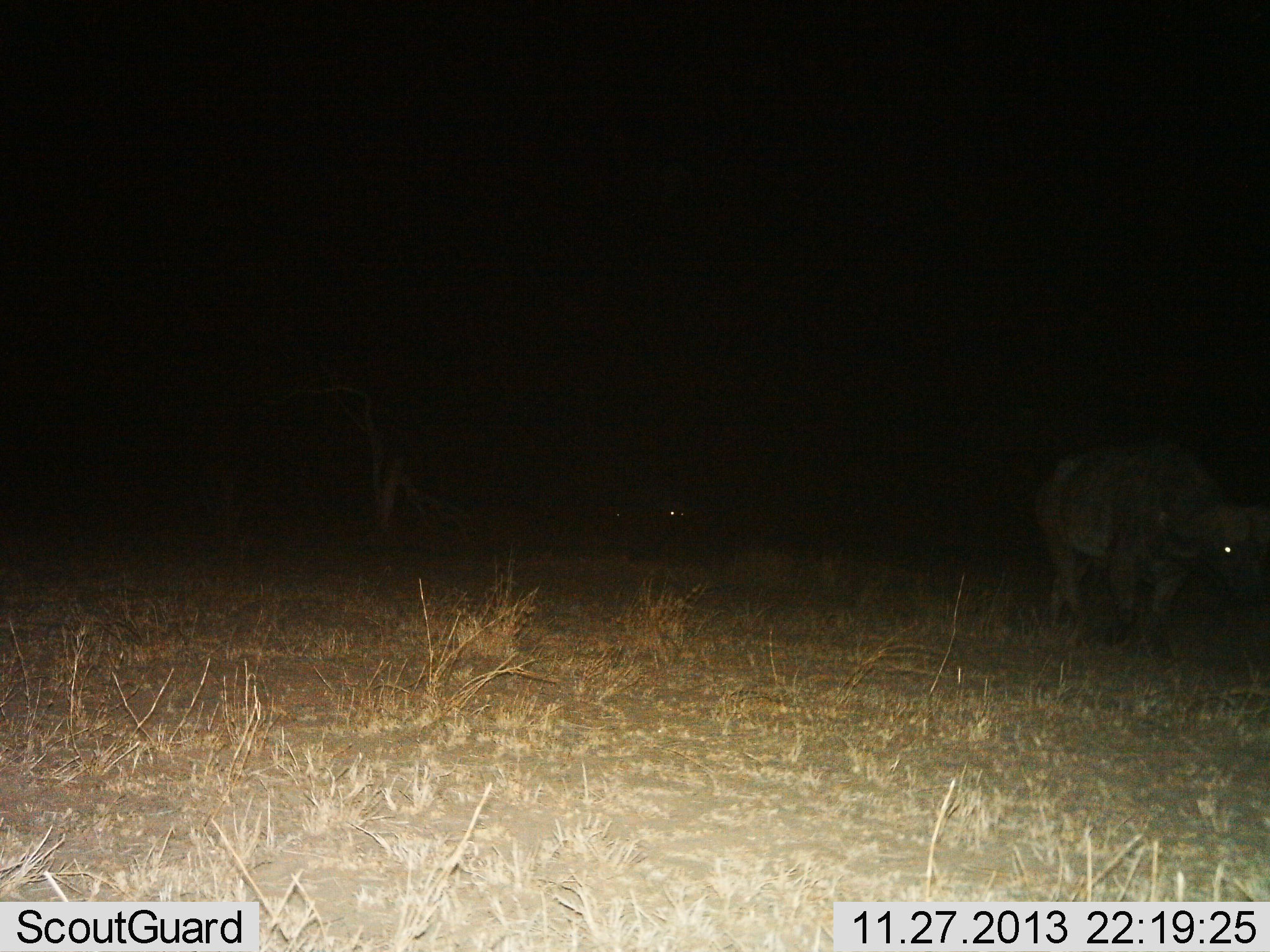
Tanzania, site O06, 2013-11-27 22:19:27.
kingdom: Animalia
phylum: Chordata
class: Mammalia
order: Artiodactyla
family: Bovidae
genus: Syncerus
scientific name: Syncerus caffer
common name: cape buffalo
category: buffalo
Buffalo (cape buffalo) (Syncerus caffer), count 2. Behavior (volunteer vote fractions): standing 20%, resting 0%, moving 80%, interacting 0%. Young present (vote fraction): 0%. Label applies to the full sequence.